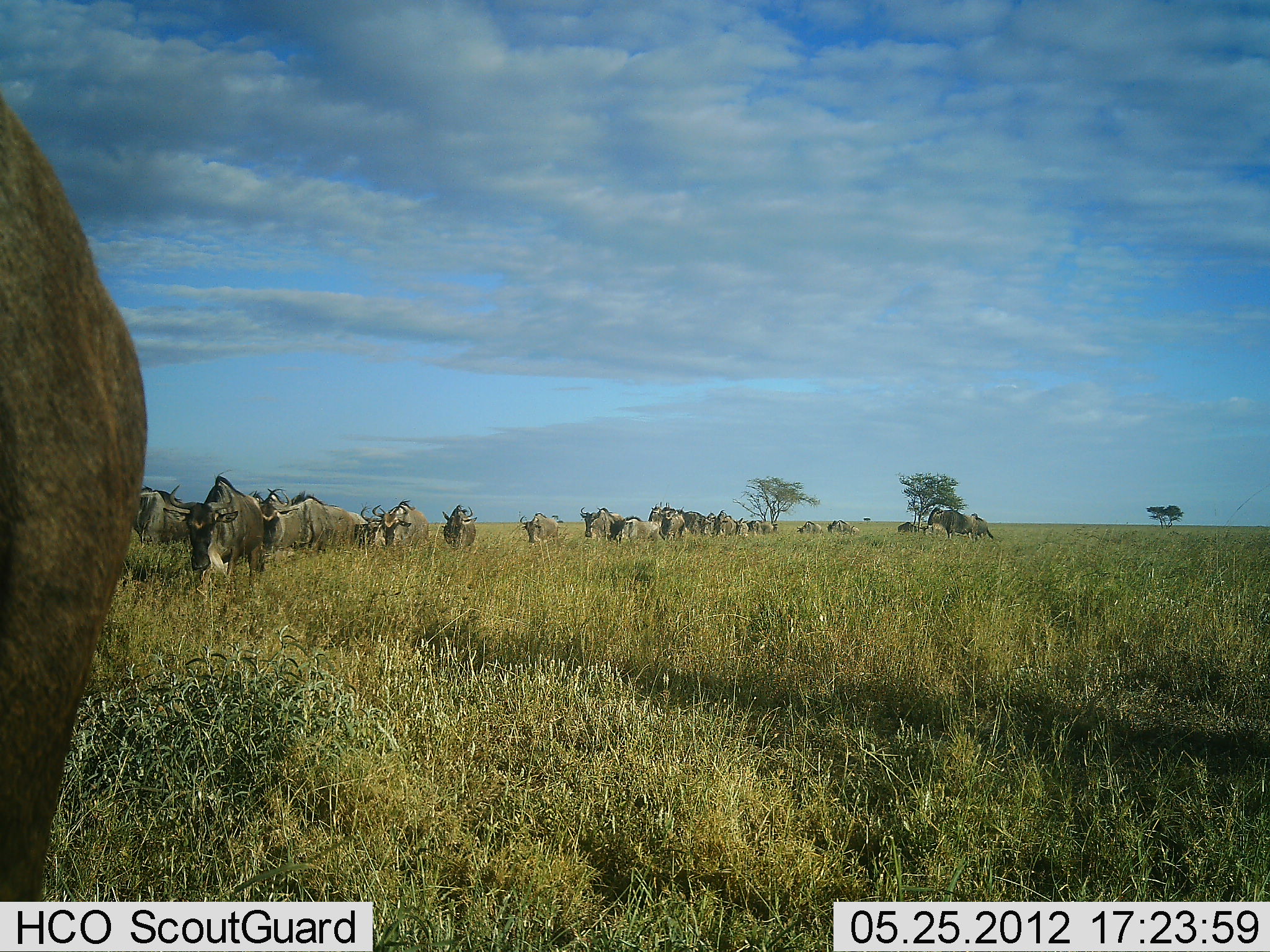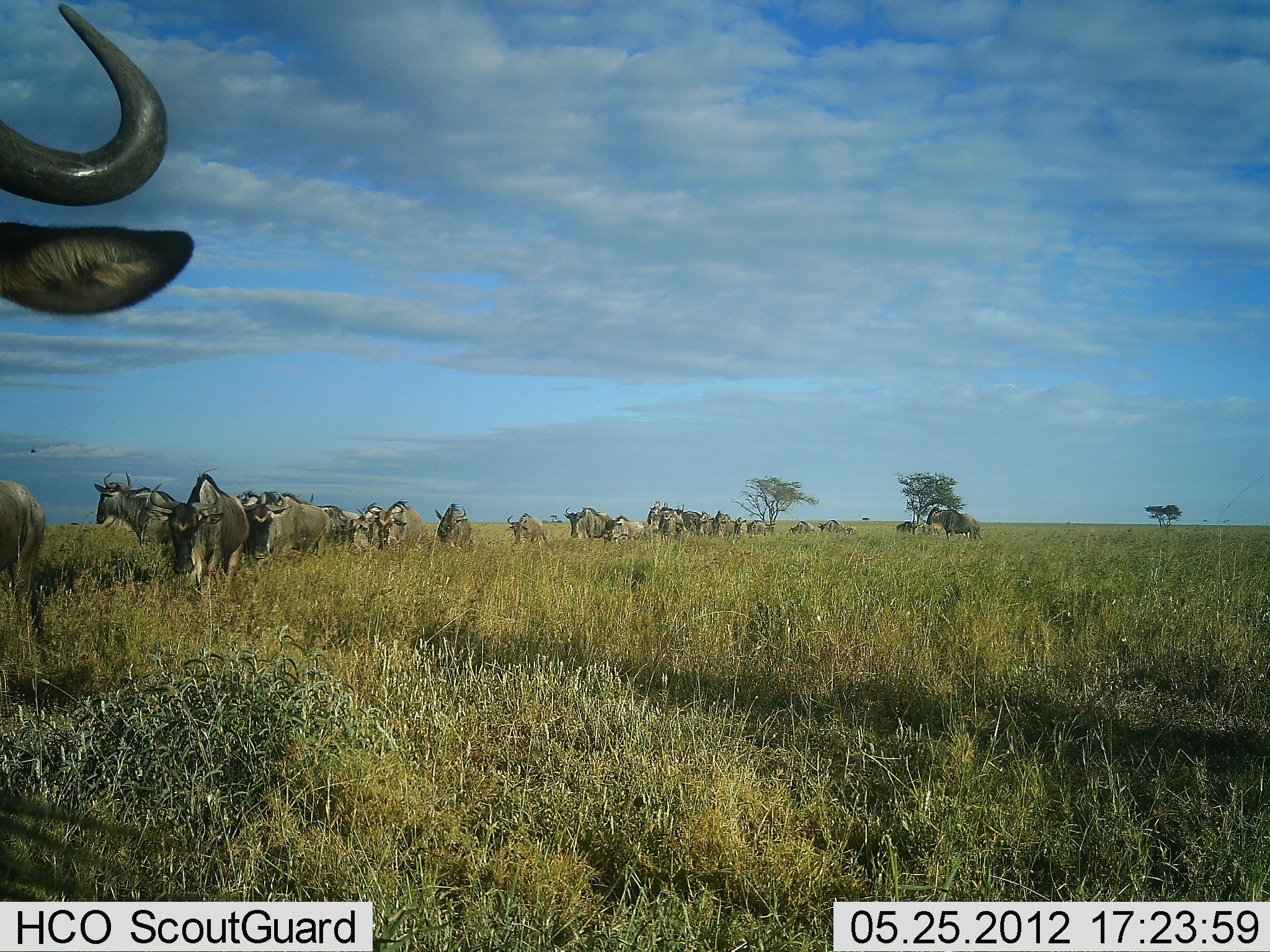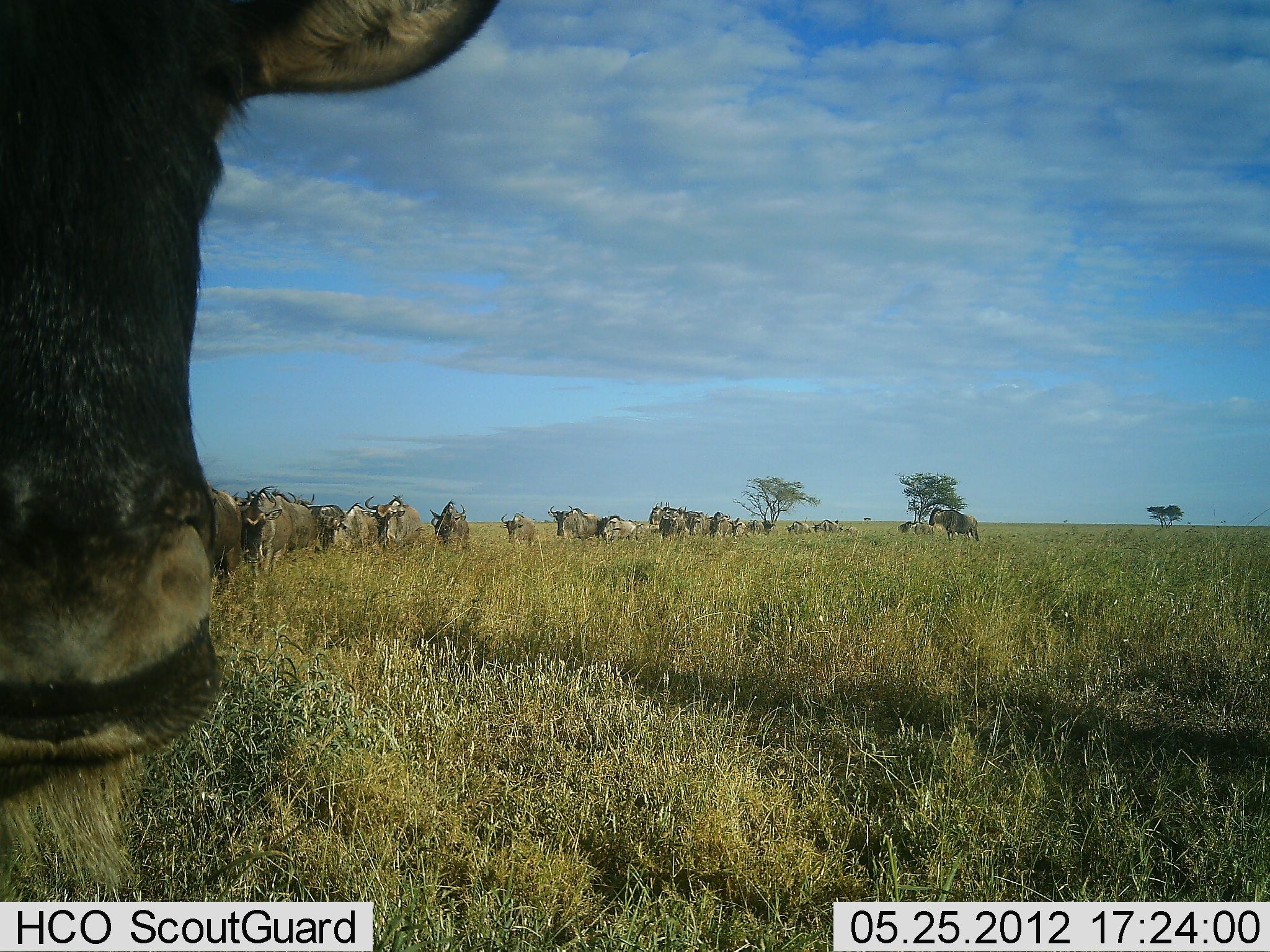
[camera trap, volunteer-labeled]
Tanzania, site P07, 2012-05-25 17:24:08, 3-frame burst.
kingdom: Animalia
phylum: Chordata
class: Mammalia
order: Artiodactyla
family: Bovidae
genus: Connochaetes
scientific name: Connochaetes taurinus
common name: blue wildebeest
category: wildebeest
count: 11-50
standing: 6%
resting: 0%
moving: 94%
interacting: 0%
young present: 6%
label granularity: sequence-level